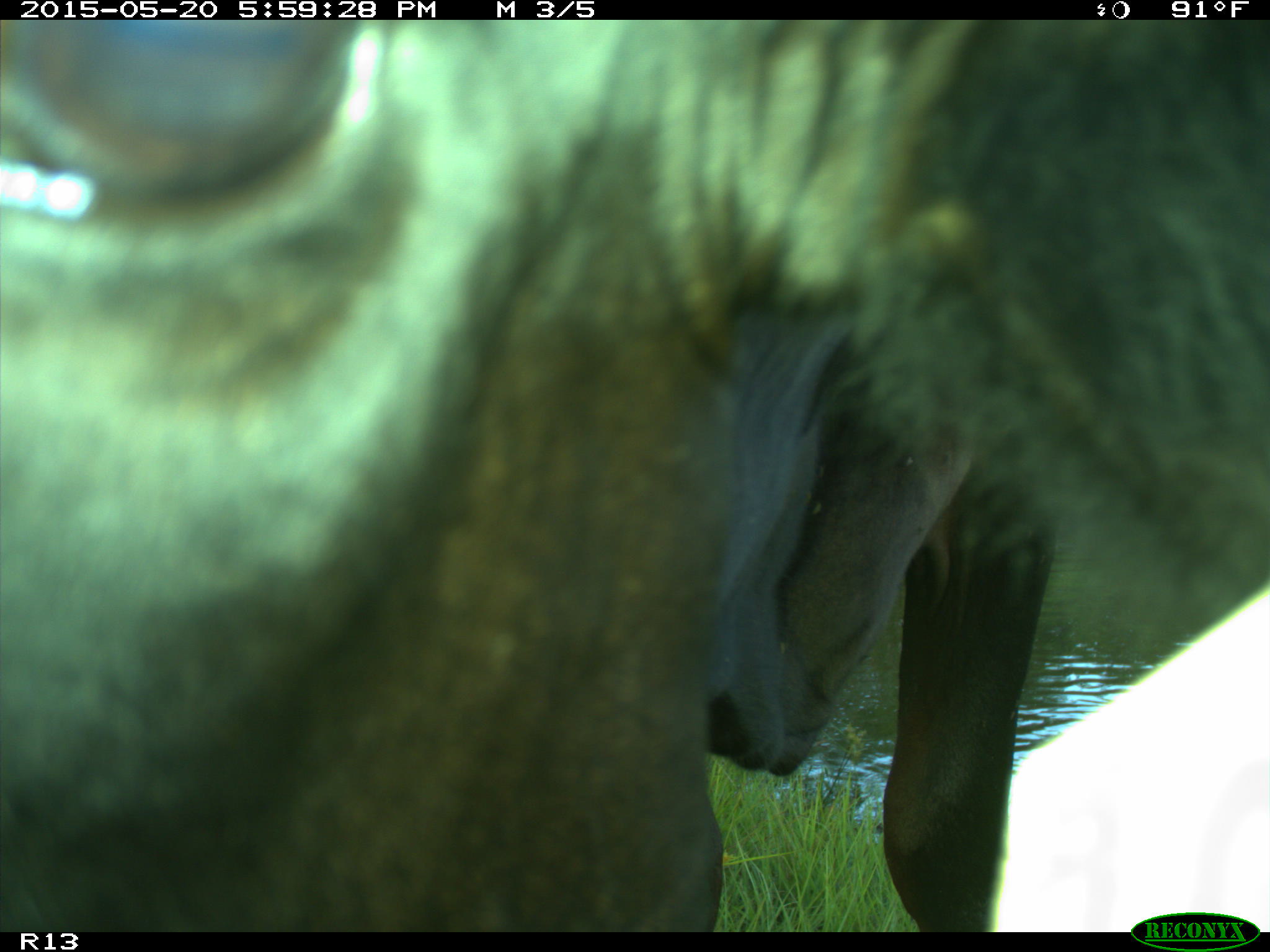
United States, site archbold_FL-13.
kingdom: Animalia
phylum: Chordata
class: Mammalia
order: Artiodactyla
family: Bovidae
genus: Bos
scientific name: Bos taurus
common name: domestic cow